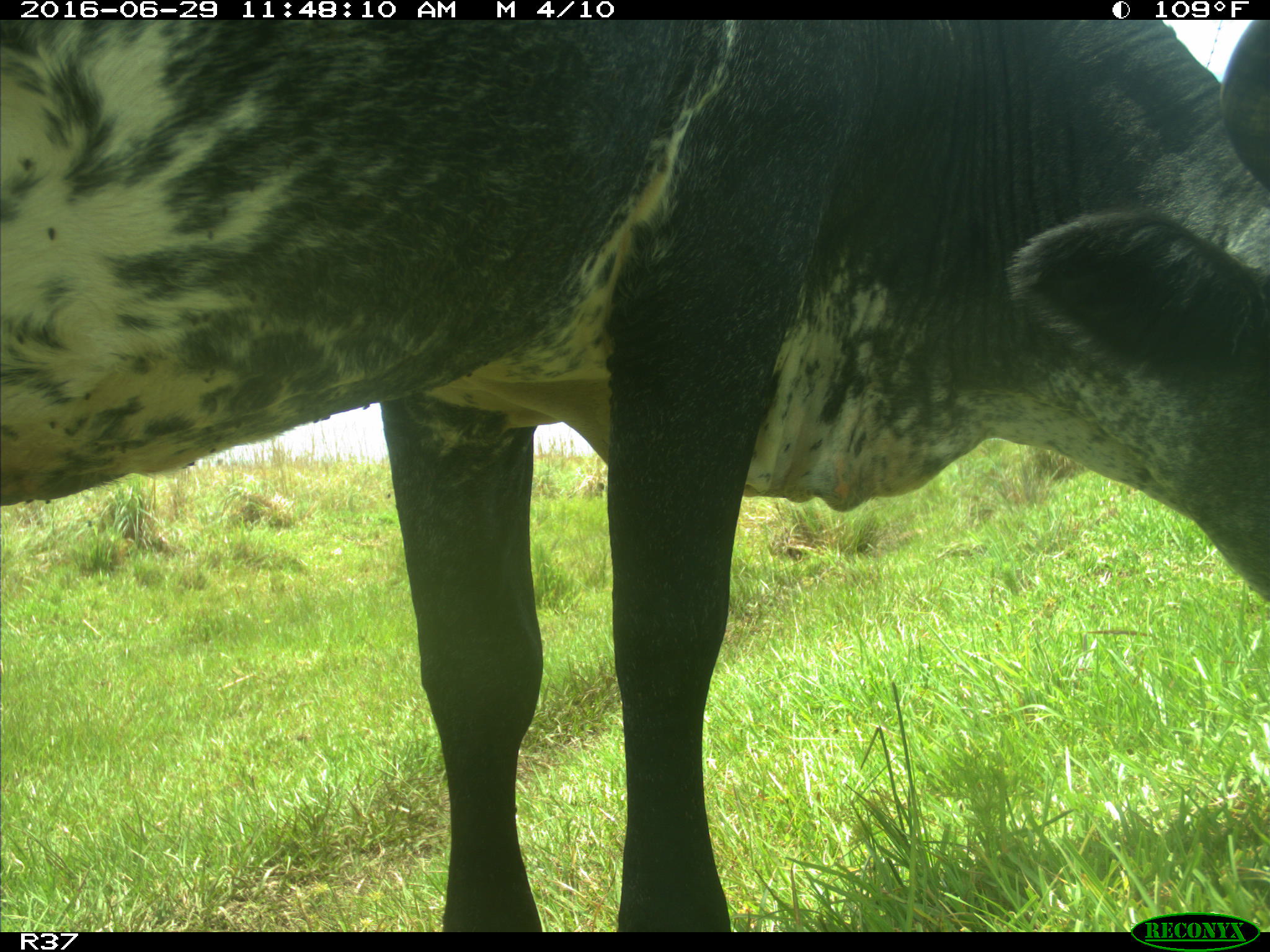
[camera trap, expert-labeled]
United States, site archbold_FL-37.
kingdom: Animalia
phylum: Chordata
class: Mammalia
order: Artiodactyla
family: Bovidae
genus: Bos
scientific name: Bos taurus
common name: domestic cow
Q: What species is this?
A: Bos taurus (domestic cow).